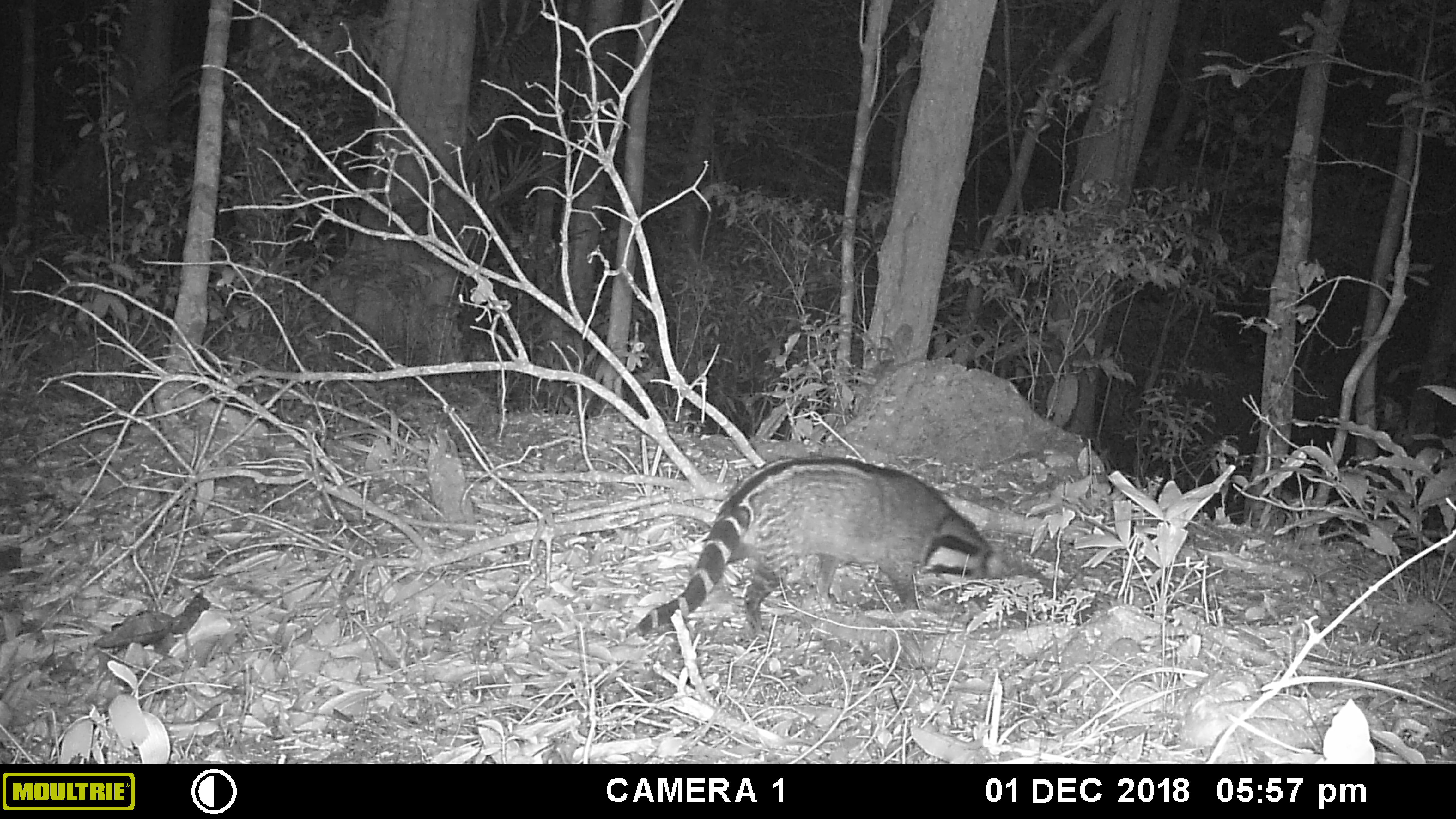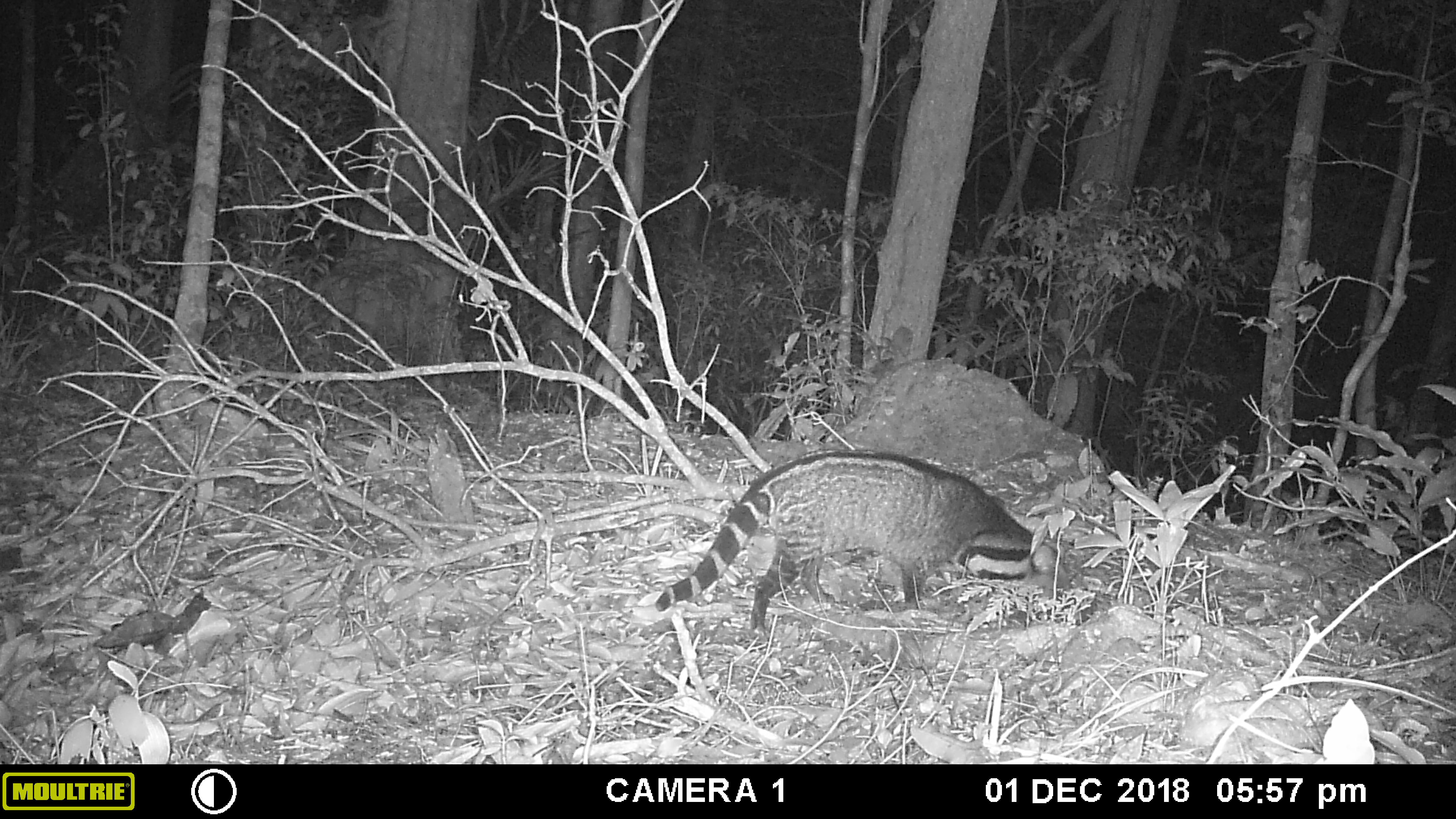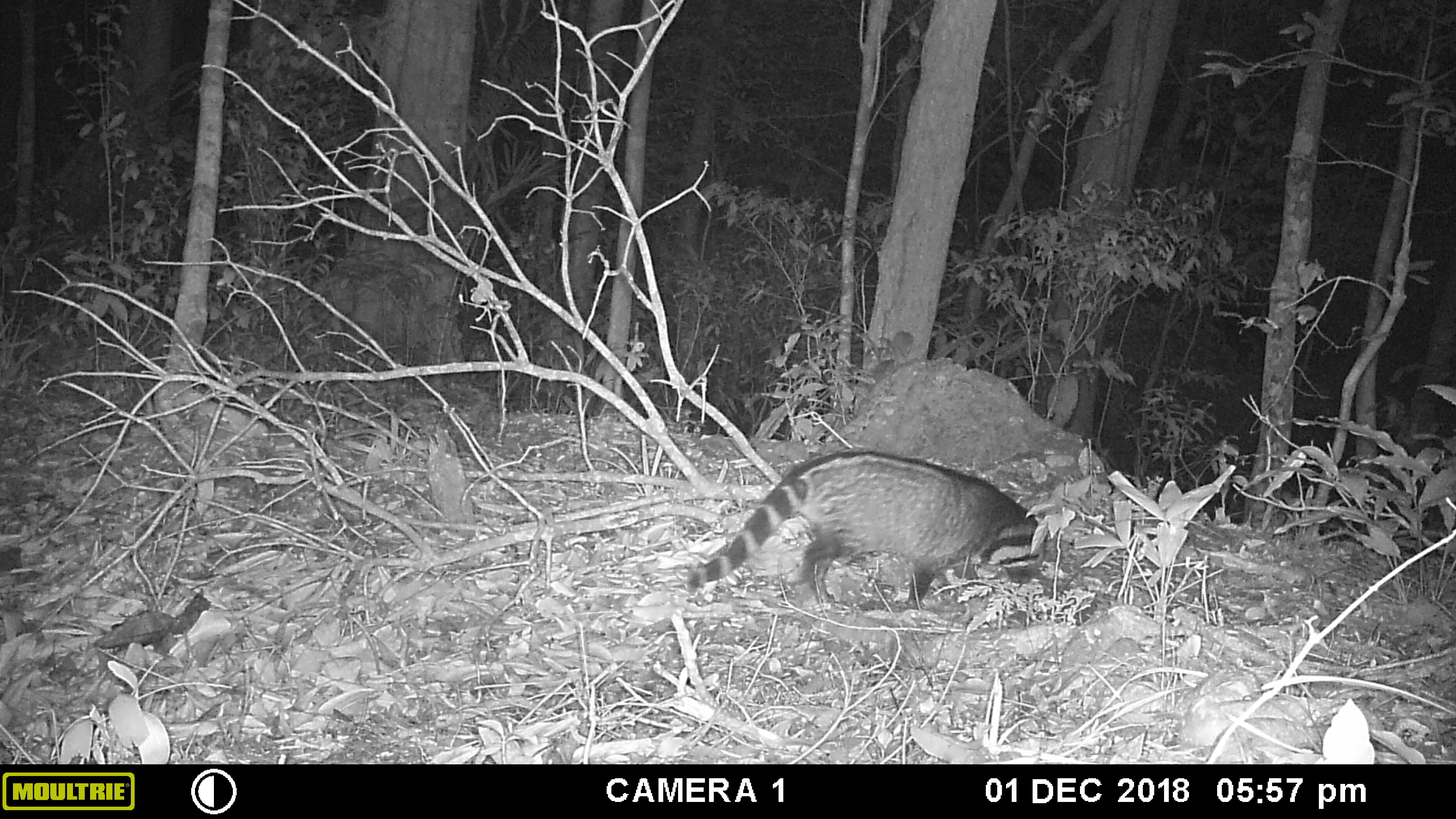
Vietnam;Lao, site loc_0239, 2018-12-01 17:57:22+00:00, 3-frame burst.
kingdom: Animalia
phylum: Chordata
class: Mammalia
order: Carnivora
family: Viverridae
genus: Viverra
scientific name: Viverra zibetha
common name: large indian civet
Large indian civet (Viverra zibetha). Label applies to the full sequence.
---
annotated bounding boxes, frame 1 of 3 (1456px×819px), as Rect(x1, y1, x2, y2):
large indian civet: Rect(633, 454, 1010, 646)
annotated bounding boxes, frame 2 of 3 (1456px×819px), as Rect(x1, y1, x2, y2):
large indian civet: Rect(653, 448, 1071, 647)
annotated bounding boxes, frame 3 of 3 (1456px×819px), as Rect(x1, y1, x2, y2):
large indian civet: Rect(684, 449, 1051, 614)